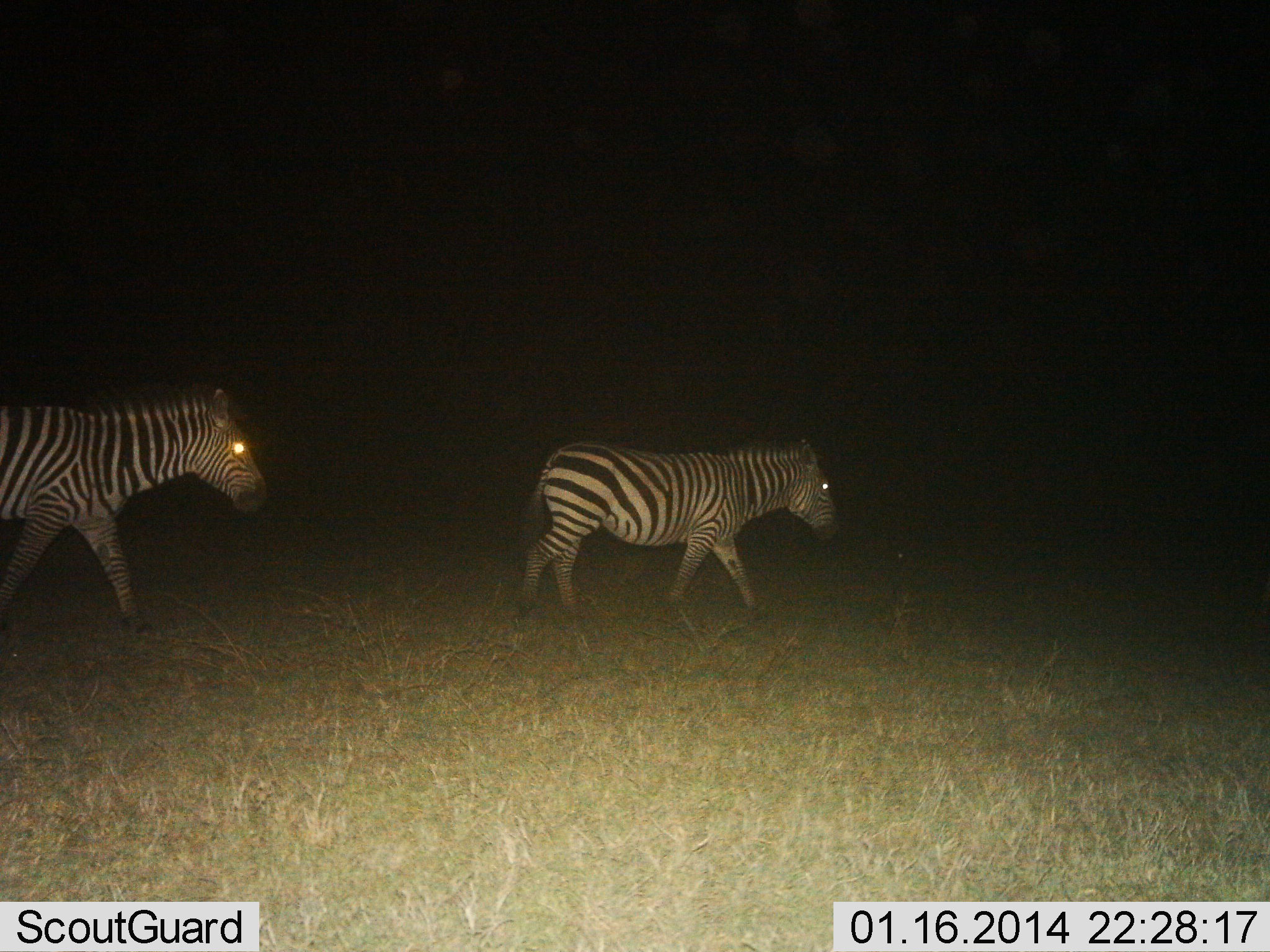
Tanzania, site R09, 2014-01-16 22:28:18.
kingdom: Animalia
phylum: Chordata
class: Mammalia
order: Perissodactyla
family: Equidae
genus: Equus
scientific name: Equus quagga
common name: plains zebra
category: zebra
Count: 2.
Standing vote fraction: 0%.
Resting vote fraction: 0%.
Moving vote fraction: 100%.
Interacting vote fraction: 0%.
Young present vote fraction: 0%.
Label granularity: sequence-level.